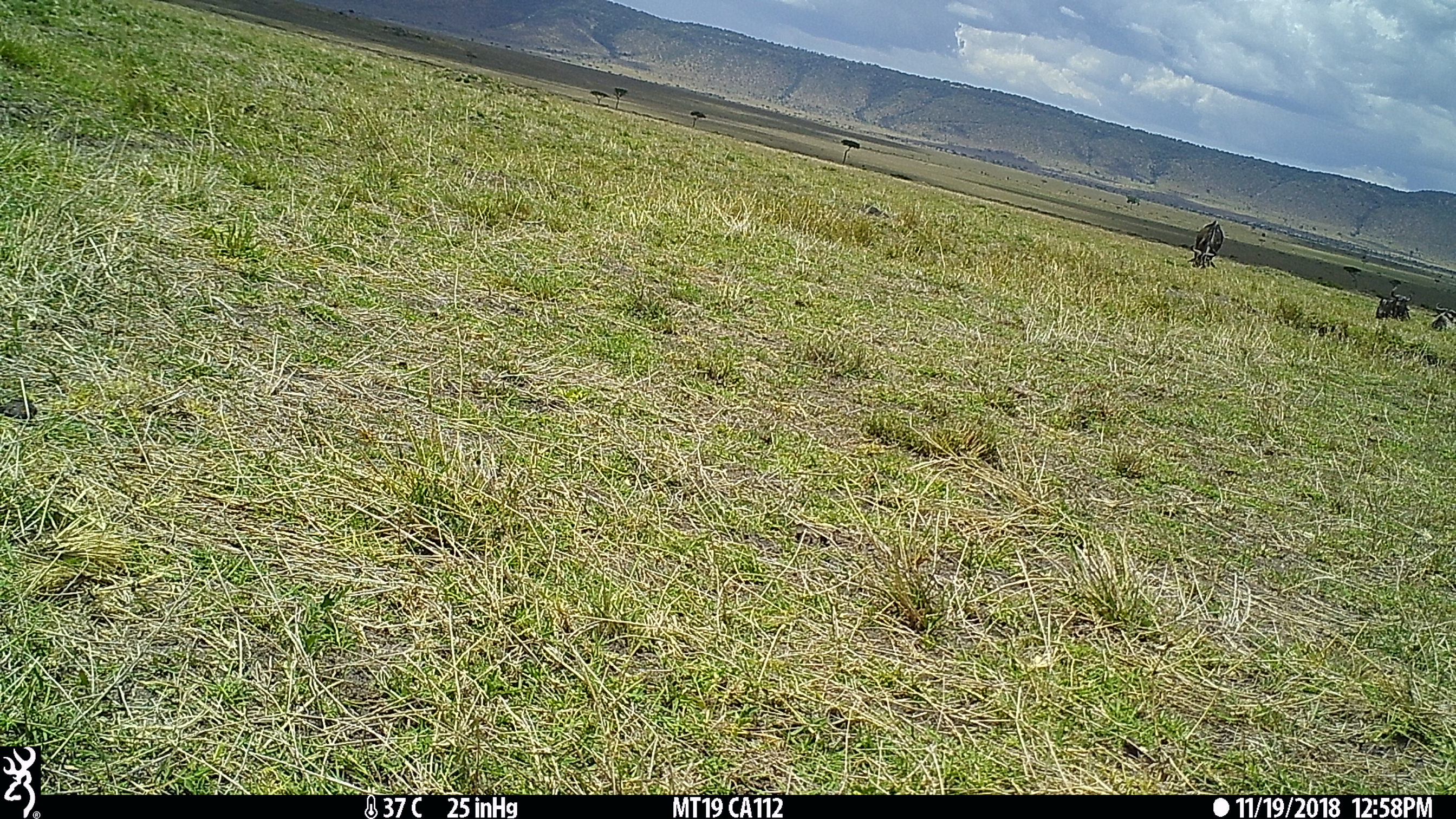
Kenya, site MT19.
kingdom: Animalia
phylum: Chordata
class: Mammalia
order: Artiodactyla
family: Bovidae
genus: Connochaetes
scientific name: Connochaetes taurinus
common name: blue wildebeest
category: wildebeest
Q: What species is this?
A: Wildebeest (blue wildebeest) (Connochaetes taurinus).